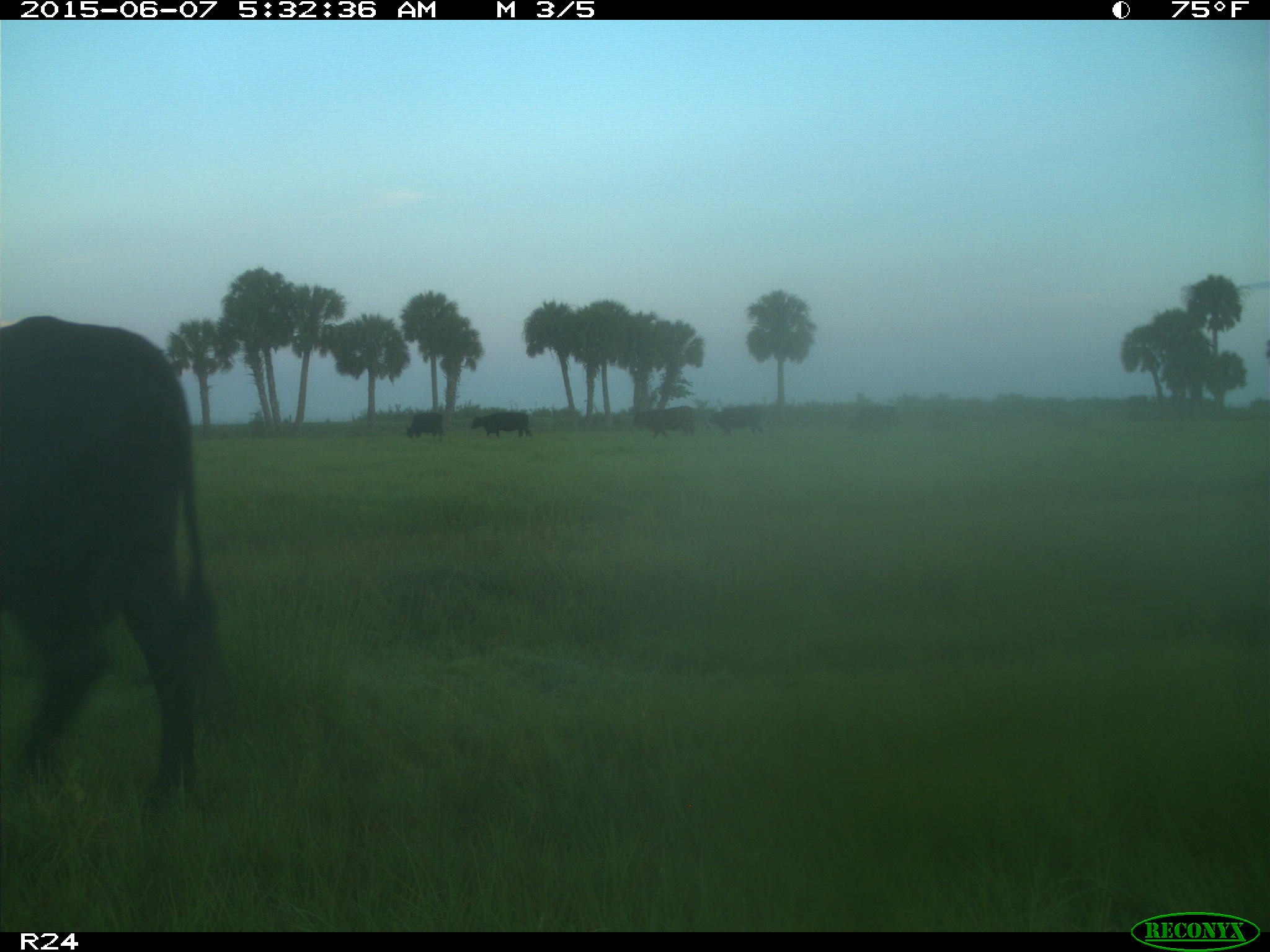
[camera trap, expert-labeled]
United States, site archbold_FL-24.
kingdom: Animalia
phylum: Chordata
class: Mammalia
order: Artiodactyla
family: Bovidae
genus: Bos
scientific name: Bos taurus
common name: domestic cow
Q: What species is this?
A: Bos taurus (domestic cow).